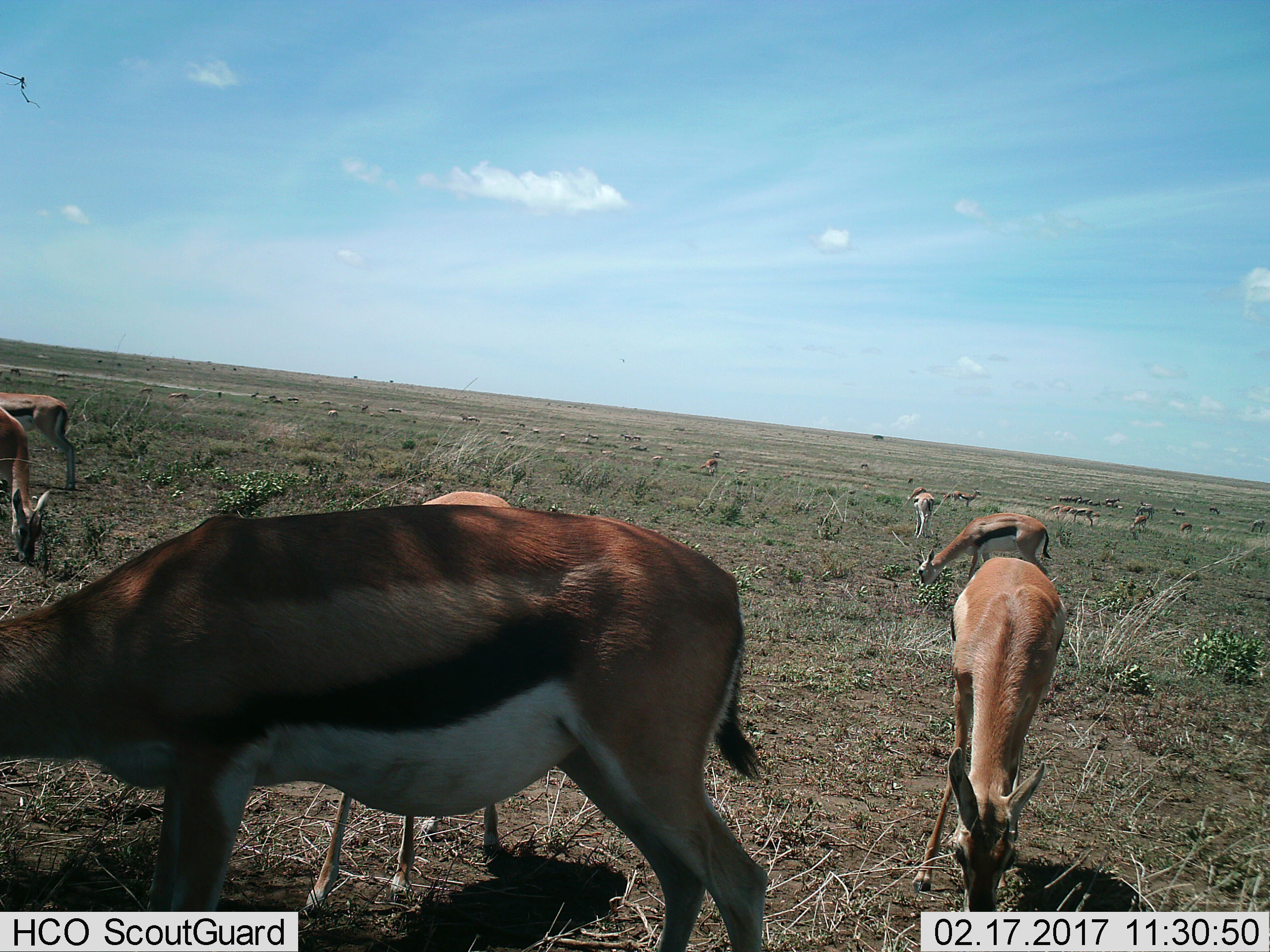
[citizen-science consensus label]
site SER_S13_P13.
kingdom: Animalia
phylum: Chordata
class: Mammalia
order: Artiodactyla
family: Bovidae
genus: Eudorcas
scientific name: Eudorcas thomsonii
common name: thomson's gazelle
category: gazellethomsons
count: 11-50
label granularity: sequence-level